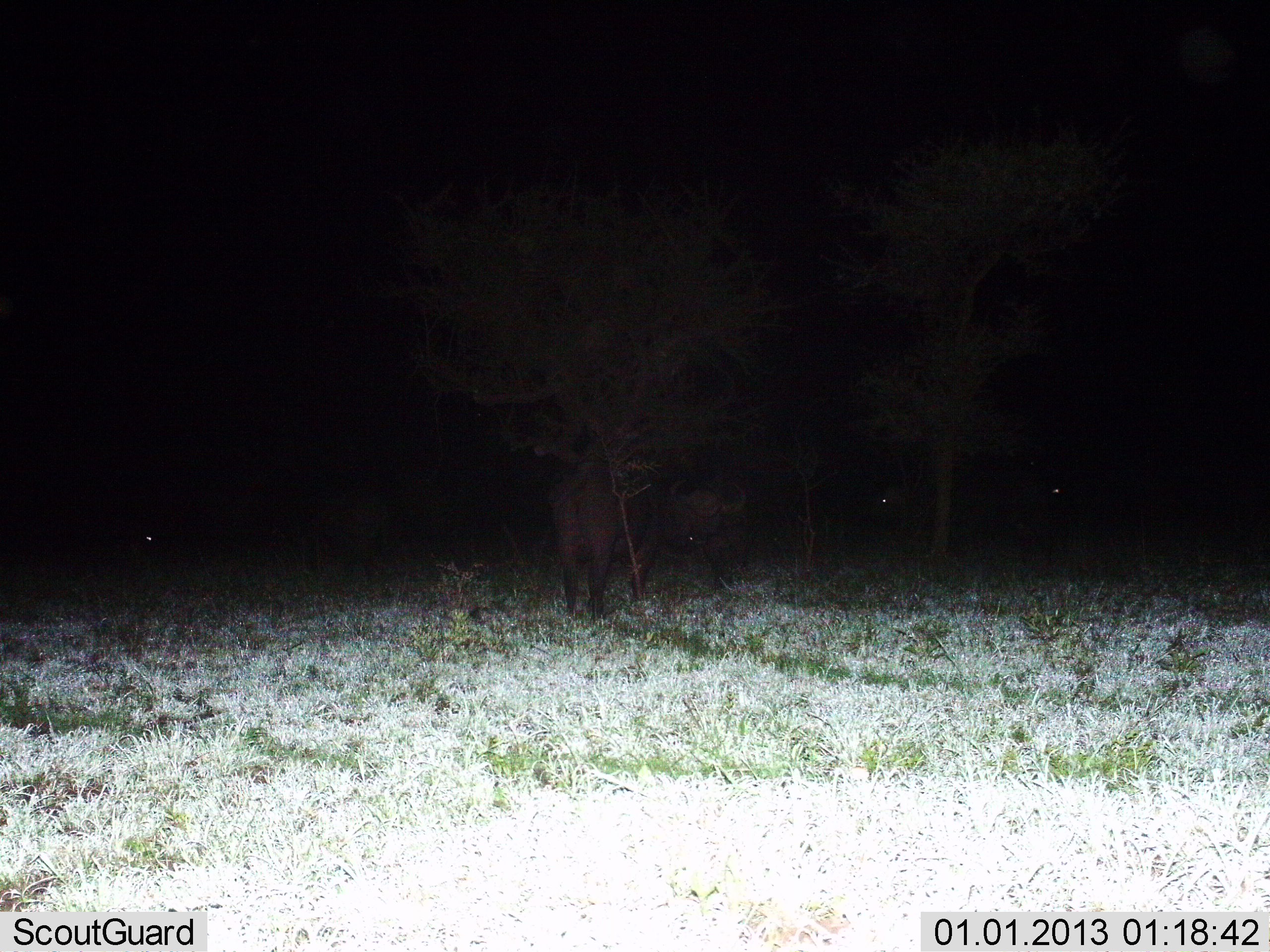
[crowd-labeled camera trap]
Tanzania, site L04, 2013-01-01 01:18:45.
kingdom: Animalia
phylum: Chordata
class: Mammalia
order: Artiodactyla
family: Bovidae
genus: Syncerus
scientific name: Syncerus caffer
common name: cape buffalo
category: buffalo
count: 4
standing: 89%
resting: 0%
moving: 0%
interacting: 0%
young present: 0%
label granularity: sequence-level